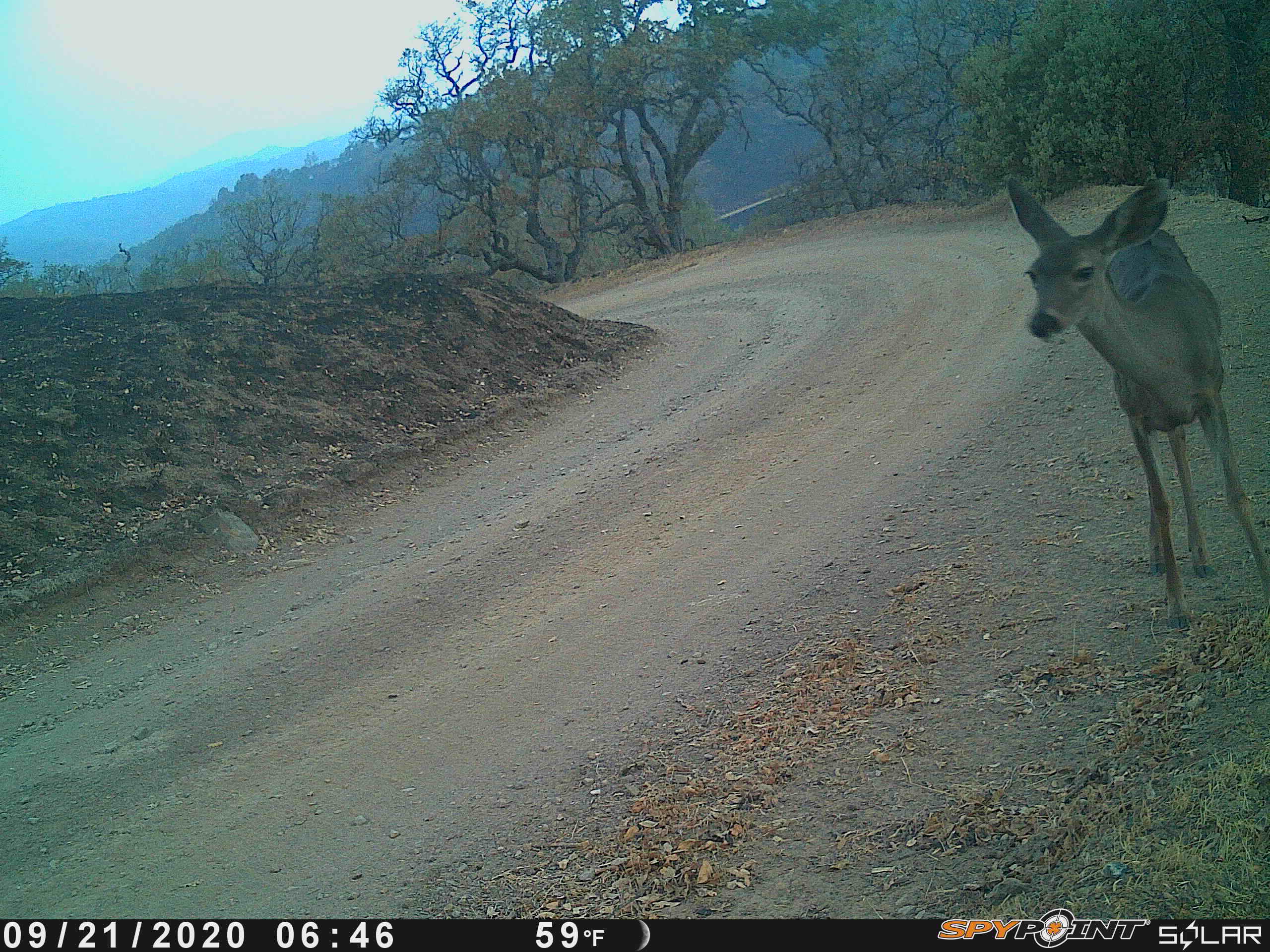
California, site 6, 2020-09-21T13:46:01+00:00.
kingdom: Animalia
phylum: Chordata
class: Mammalia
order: Artiodactyla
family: Cervidae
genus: Odocoileus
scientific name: Odocoileus hemionus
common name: mule deer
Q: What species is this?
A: Mule deer (Odocoileus hemionus).